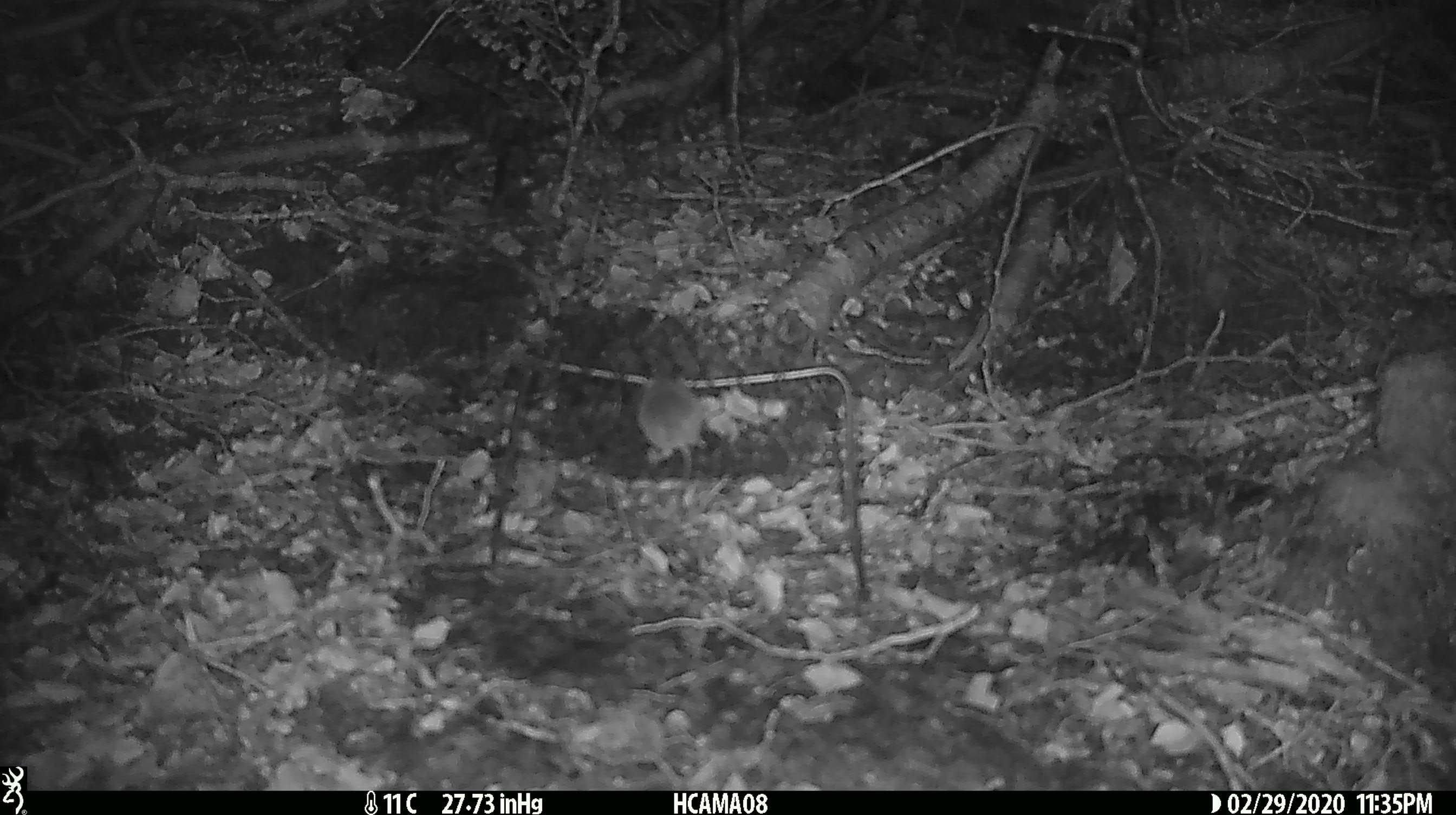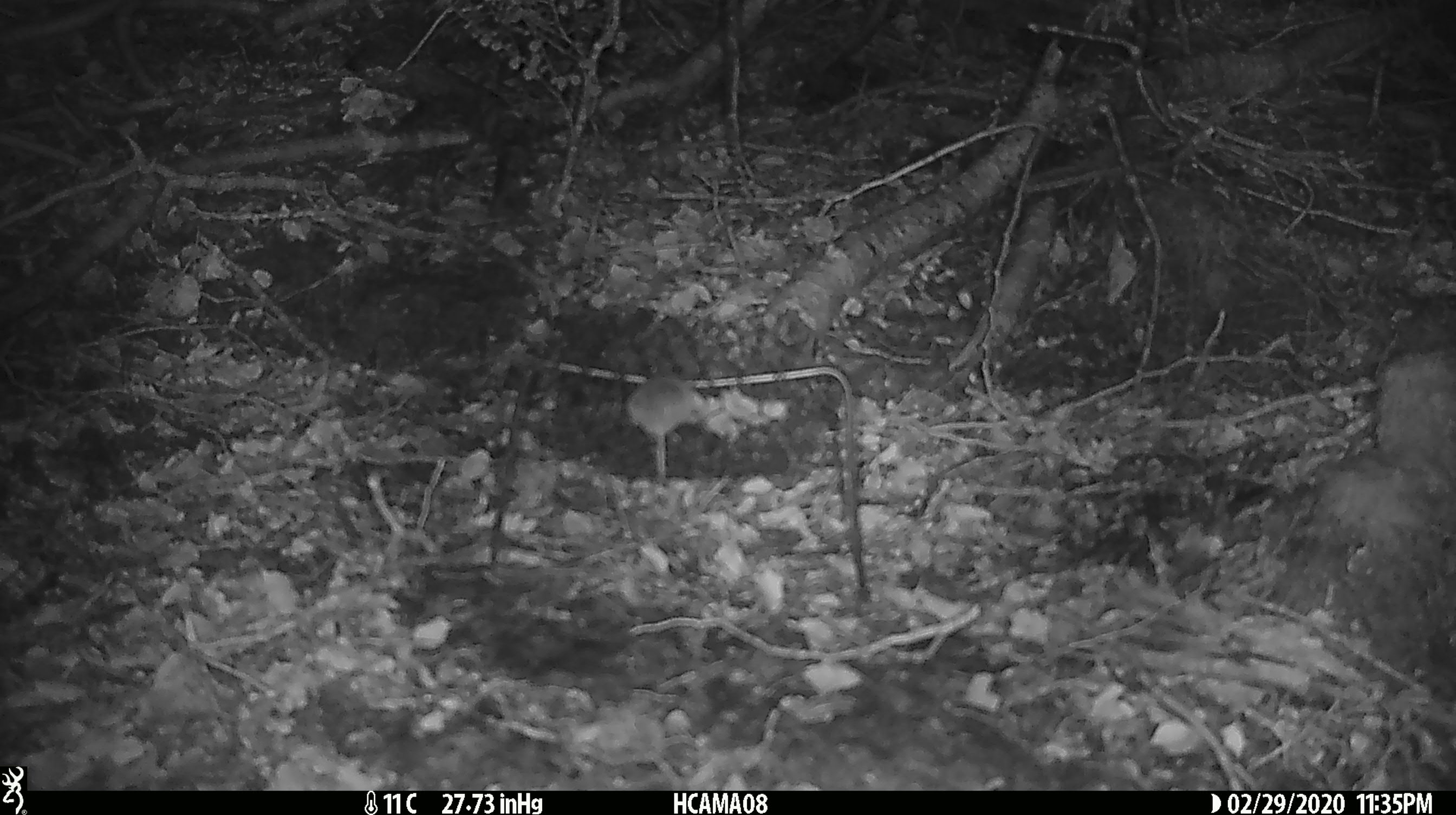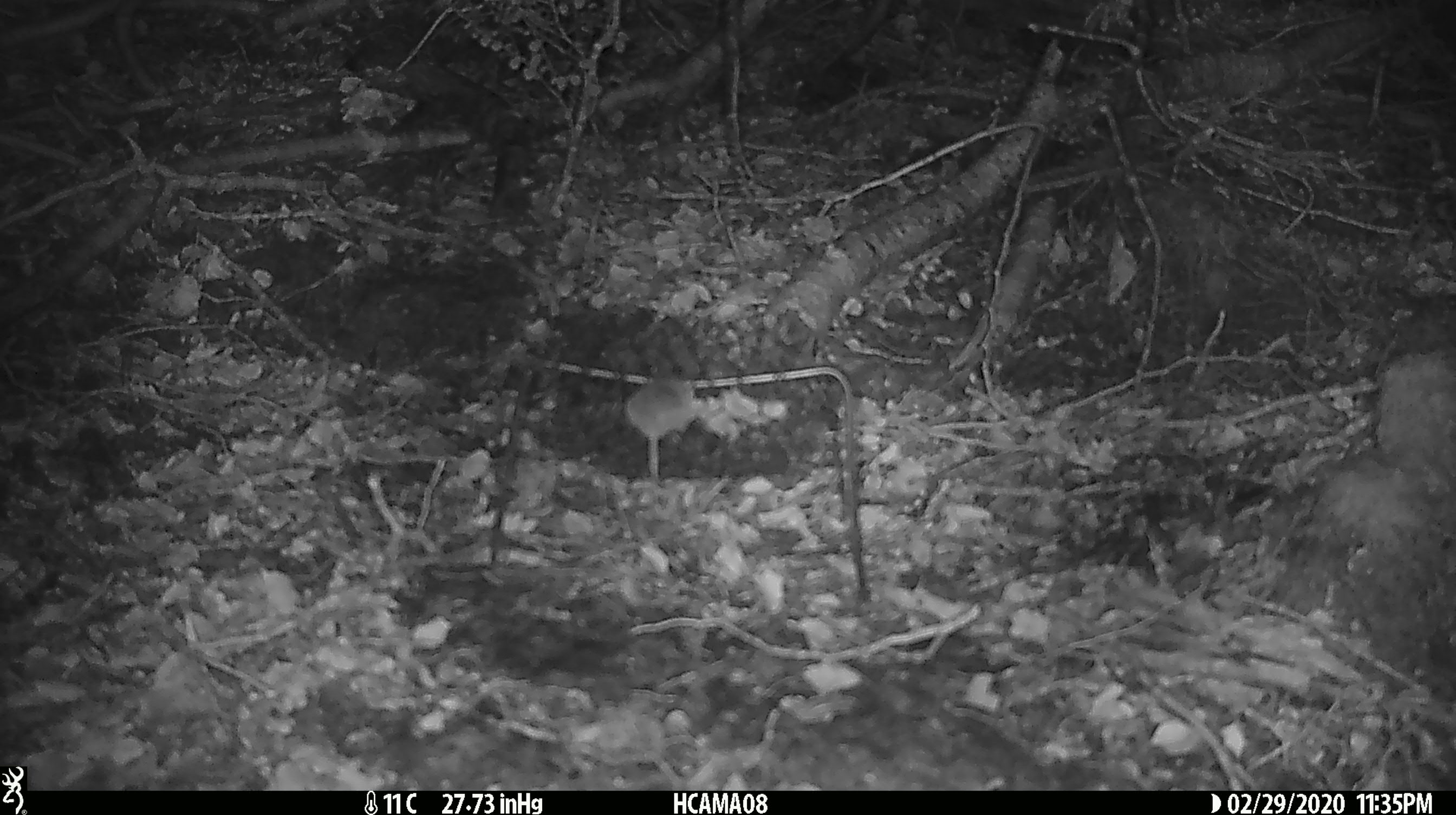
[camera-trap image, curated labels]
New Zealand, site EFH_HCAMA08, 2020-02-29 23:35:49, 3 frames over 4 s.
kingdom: Animalia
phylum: Chordata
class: Mammalia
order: Rodentia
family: Muridae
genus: Mus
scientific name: Mus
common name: mouse